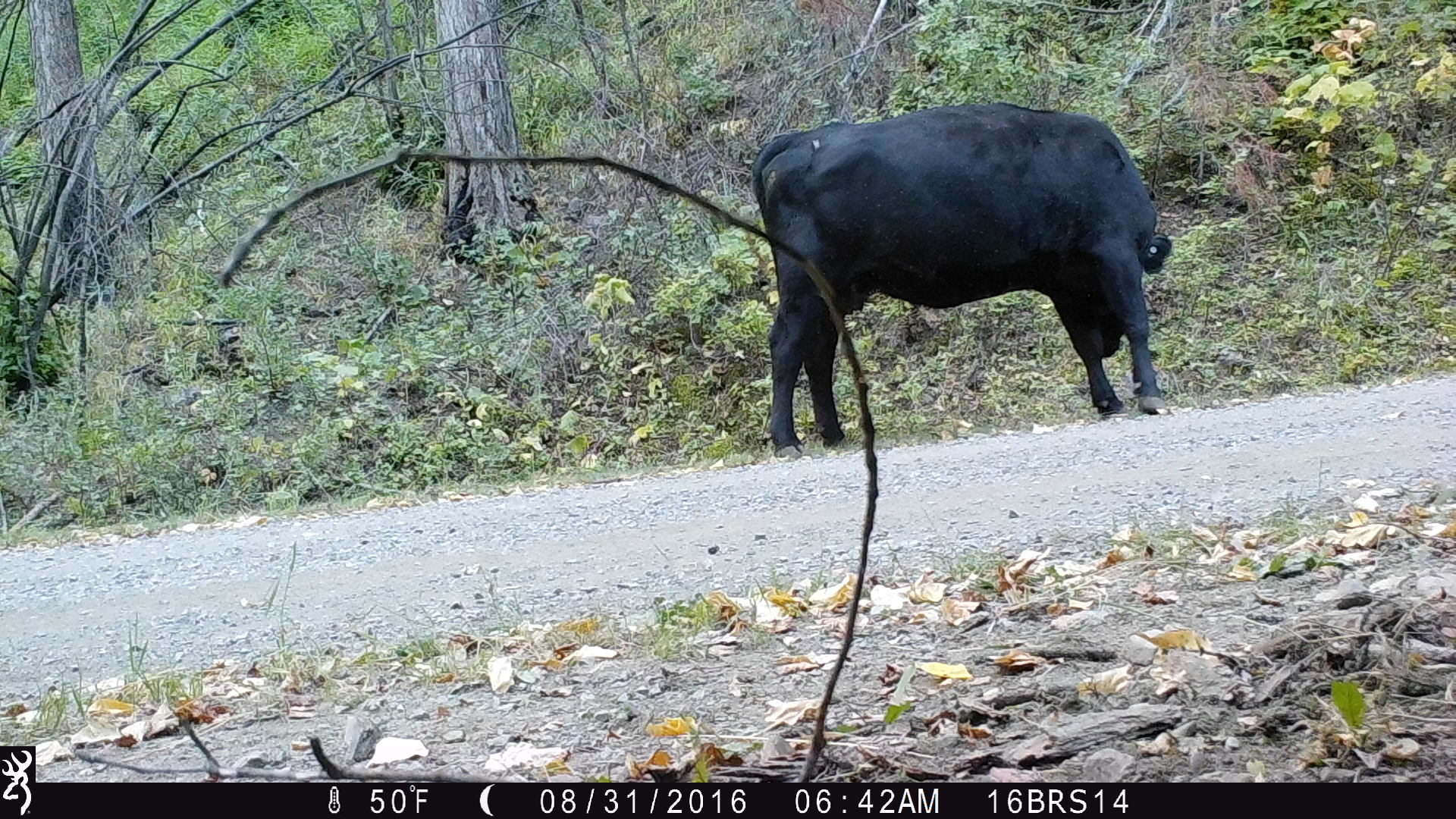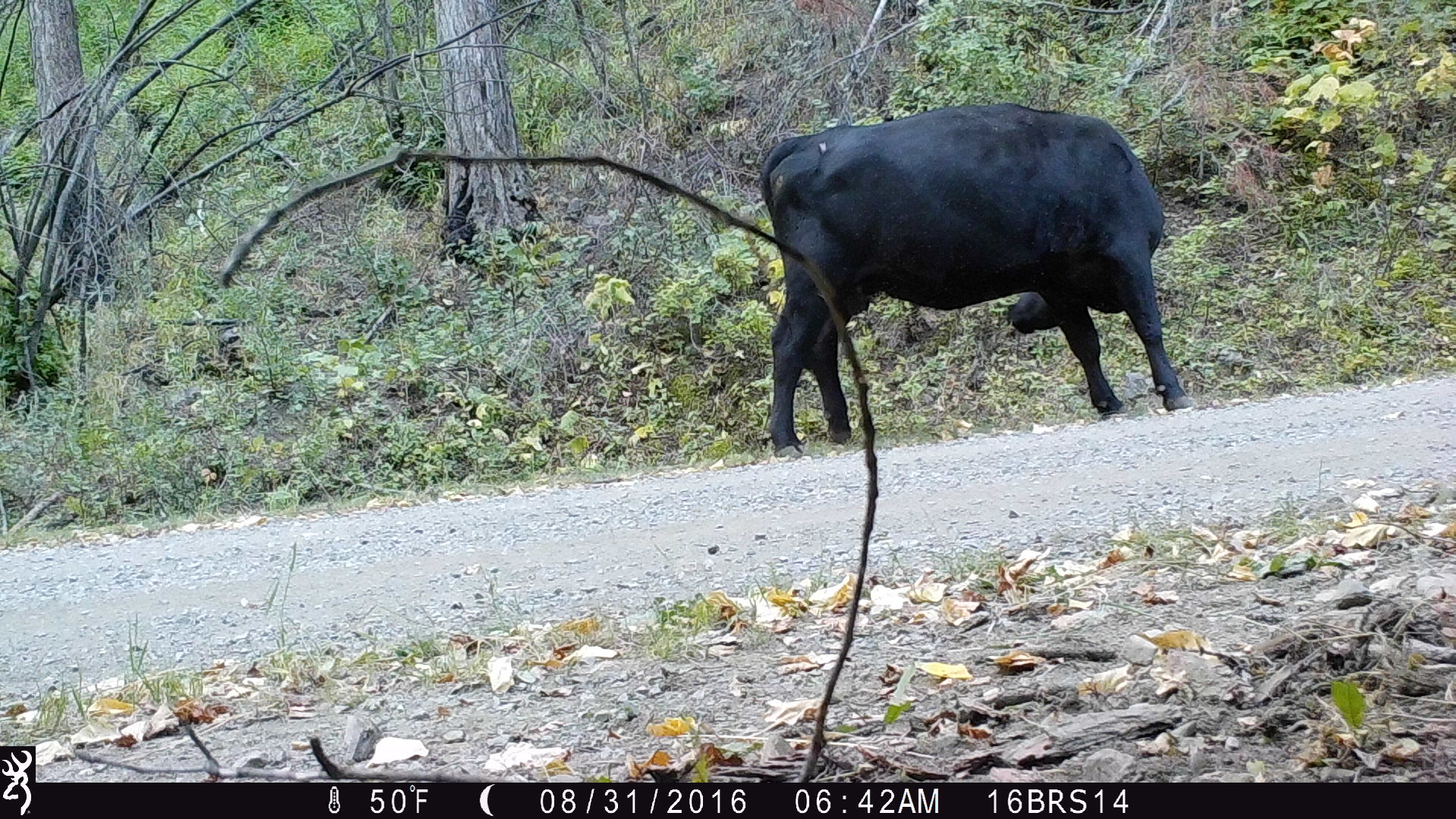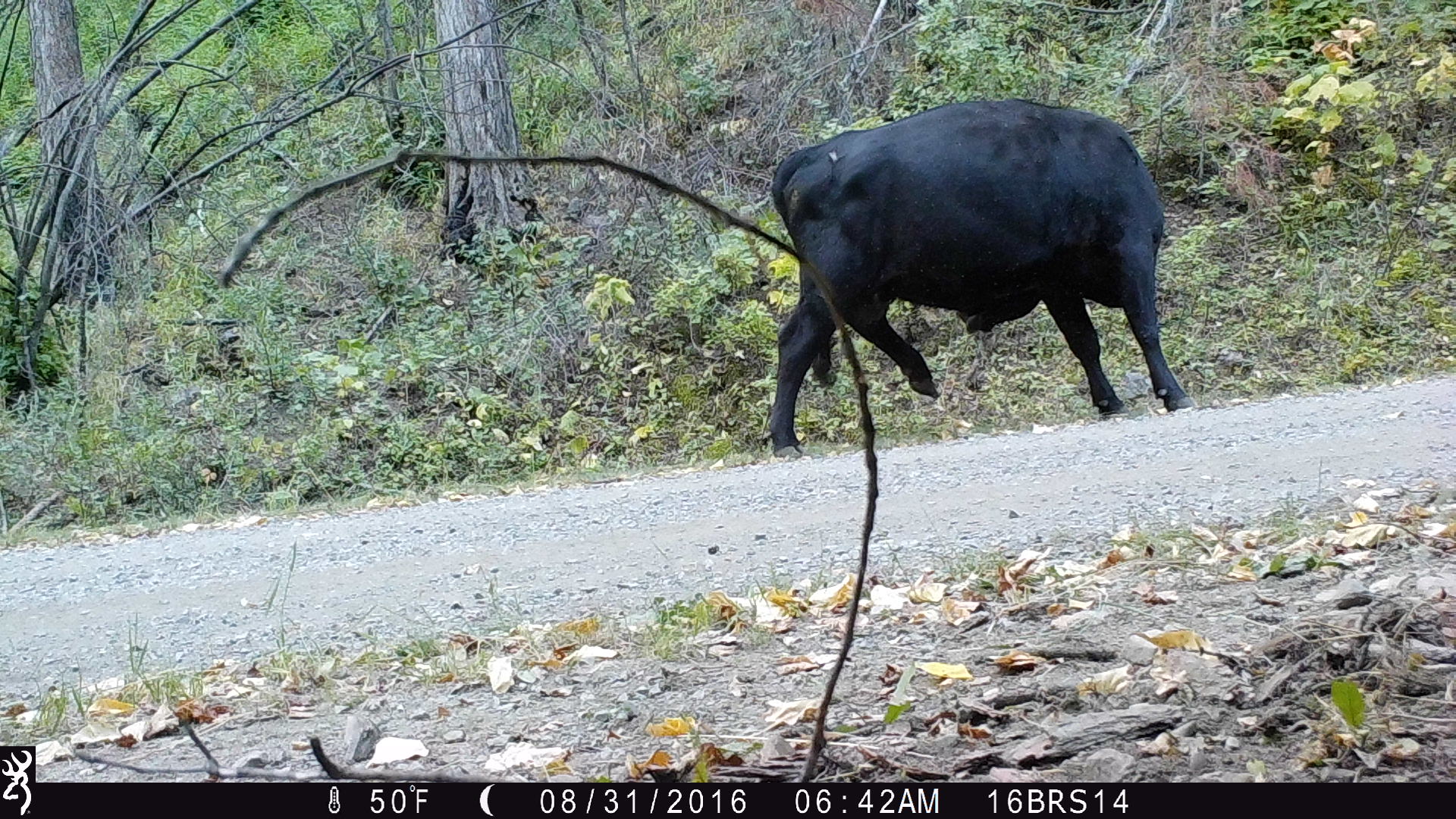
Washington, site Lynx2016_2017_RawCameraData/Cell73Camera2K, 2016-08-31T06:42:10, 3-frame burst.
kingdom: Animalia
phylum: Chordata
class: Mammalia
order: Artiodactyla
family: Bovidae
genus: Bos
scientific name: Bos taurus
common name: domestic cattle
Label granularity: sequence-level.